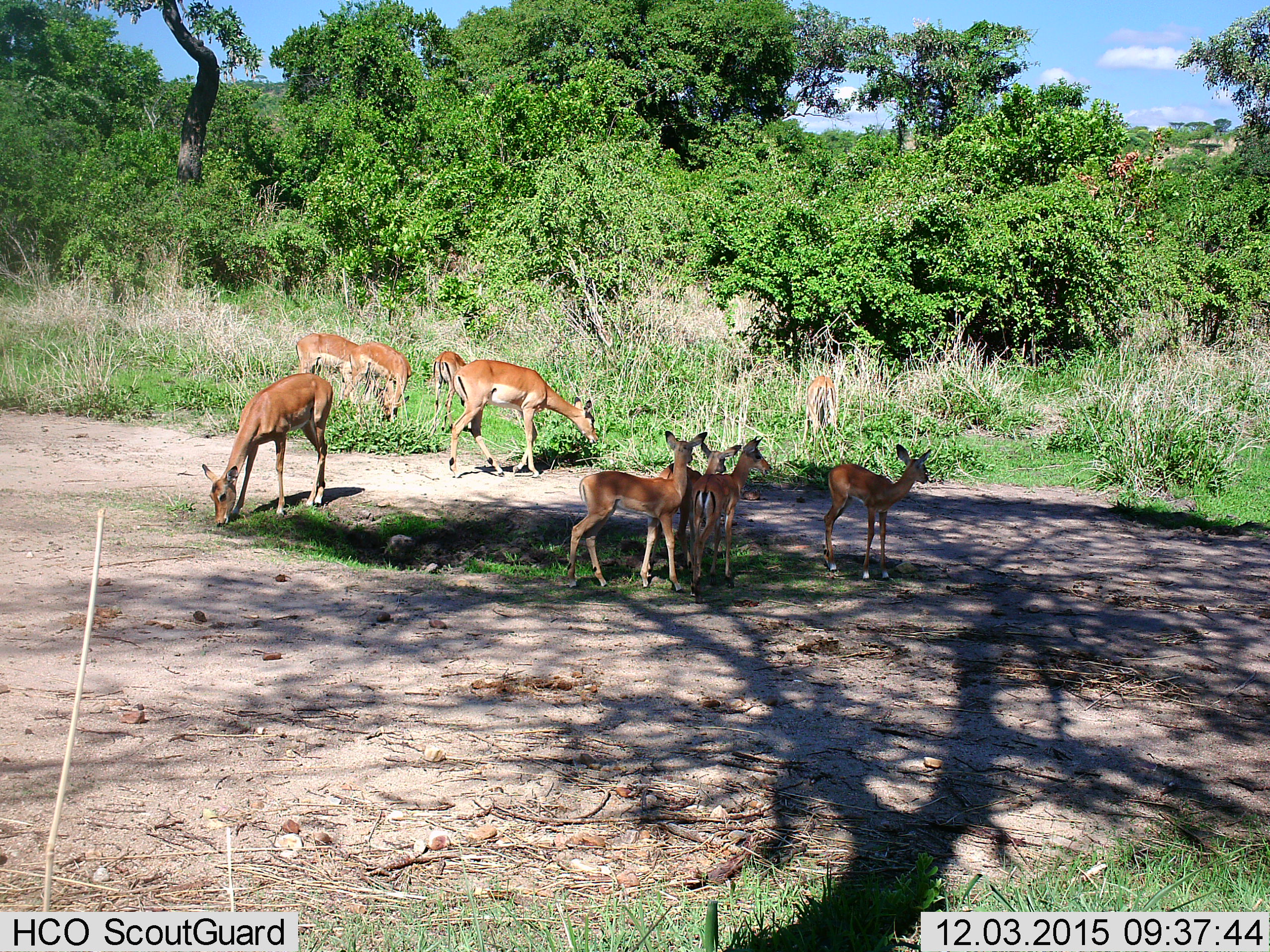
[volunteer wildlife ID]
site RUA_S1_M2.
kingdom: Animalia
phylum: Chordata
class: Mammalia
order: Artiodactyla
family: Bovidae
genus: Aepyceros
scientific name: Aepyceros melampus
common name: impala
Impala (Aepyceros melampus), count 10. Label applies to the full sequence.